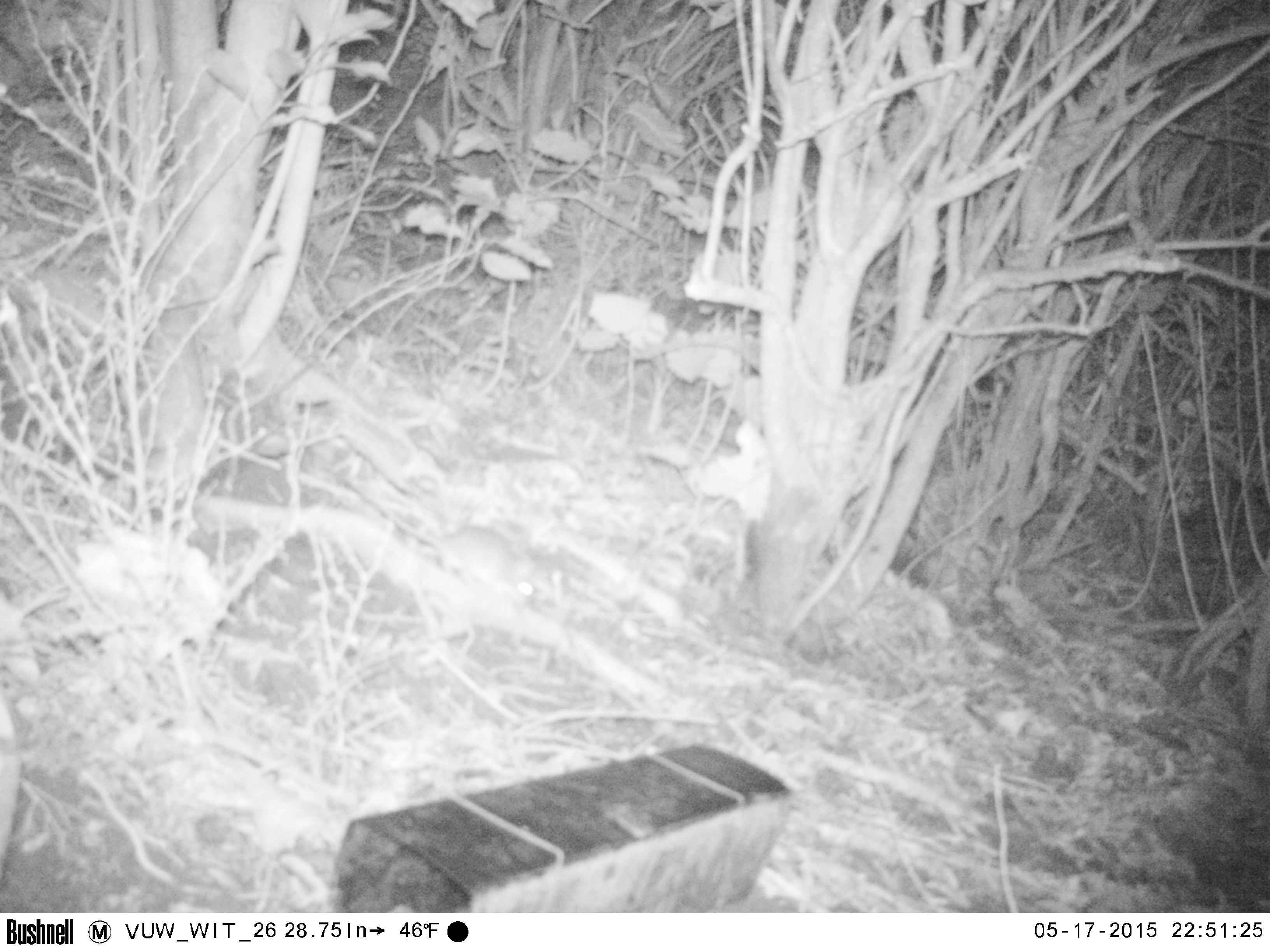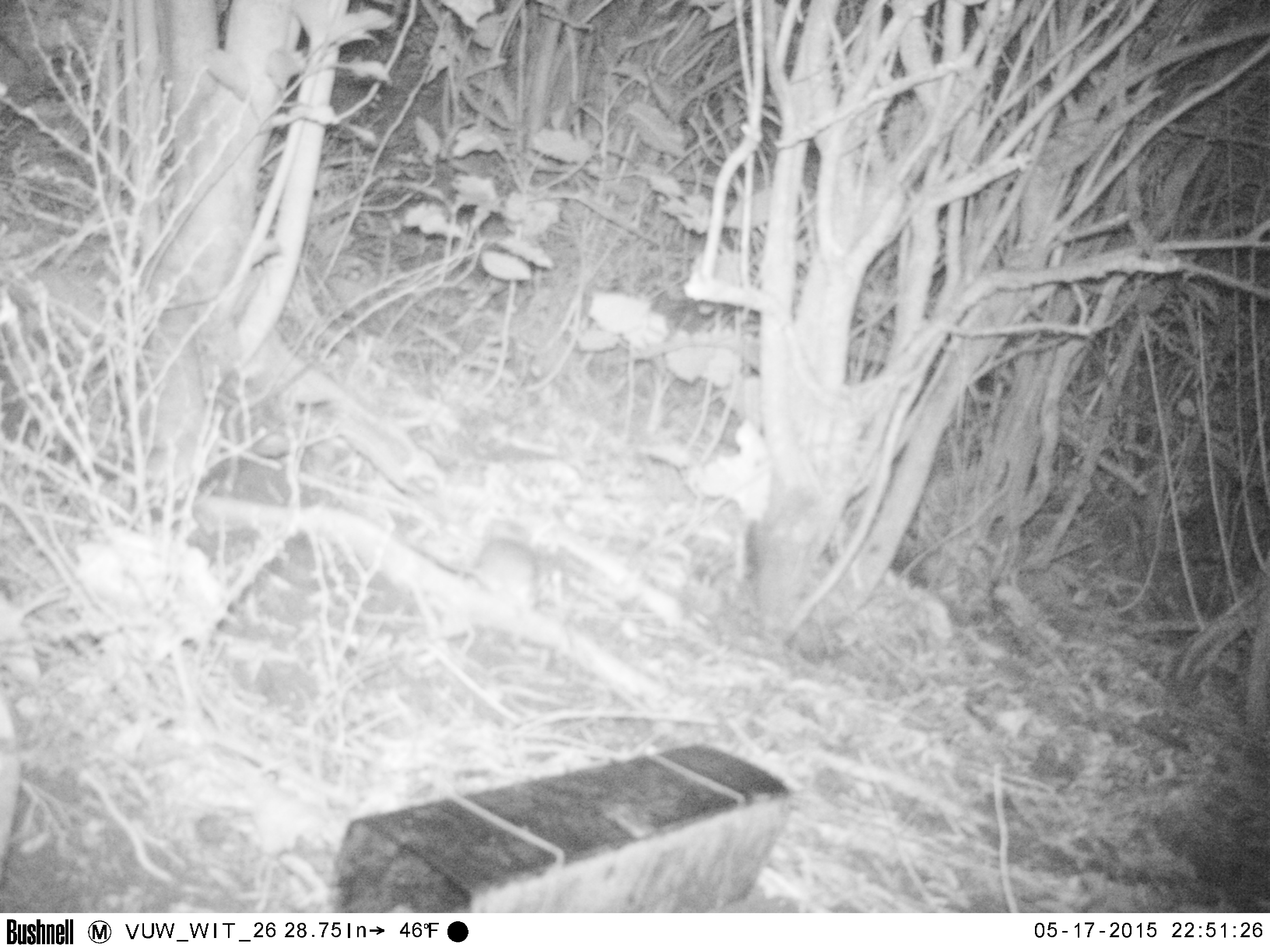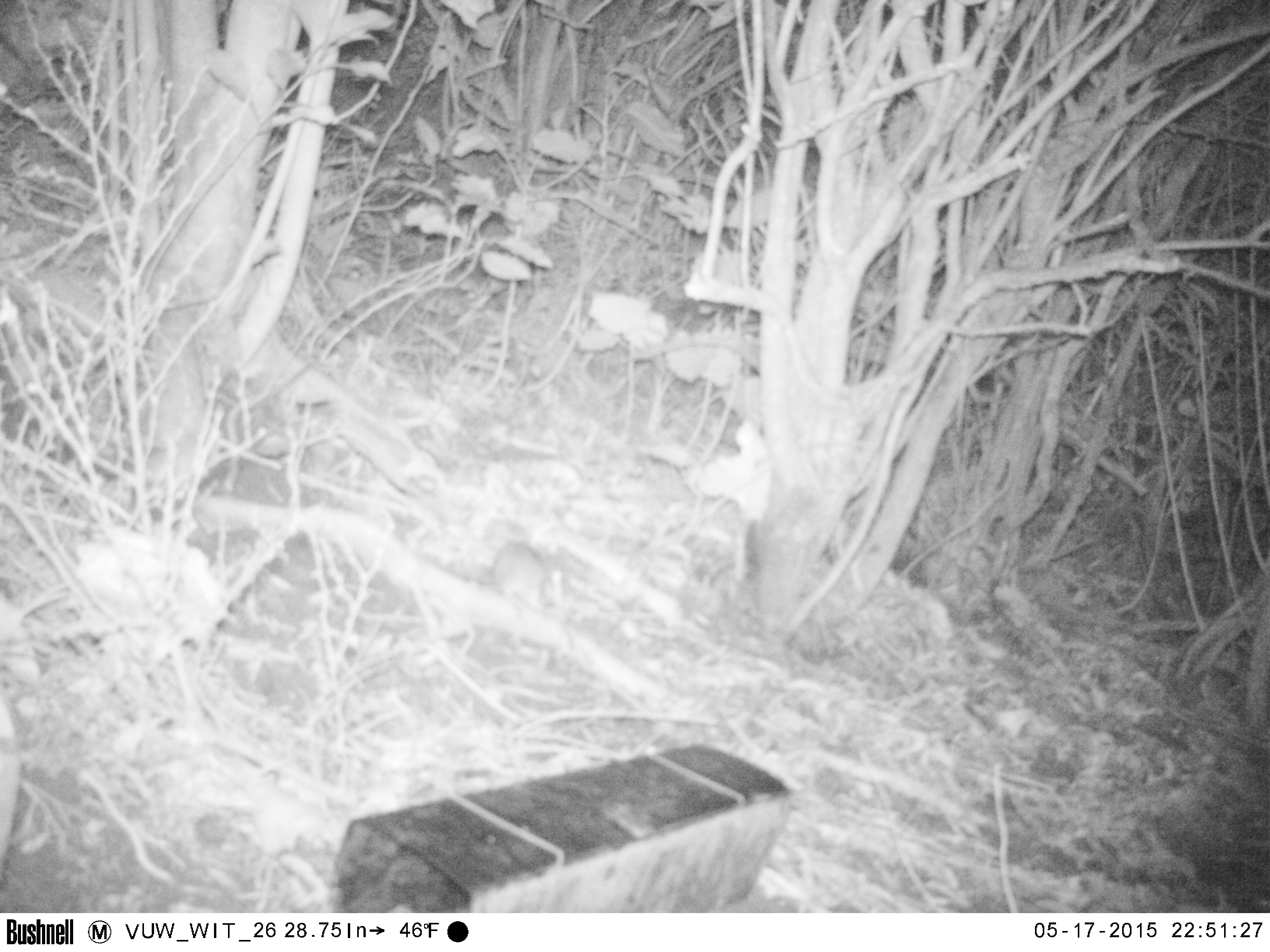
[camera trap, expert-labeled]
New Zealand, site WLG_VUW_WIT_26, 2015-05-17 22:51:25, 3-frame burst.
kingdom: Animalia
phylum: Chordata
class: Mammalia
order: Rodentia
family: Muridae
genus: Rattus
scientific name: Rattus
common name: rat